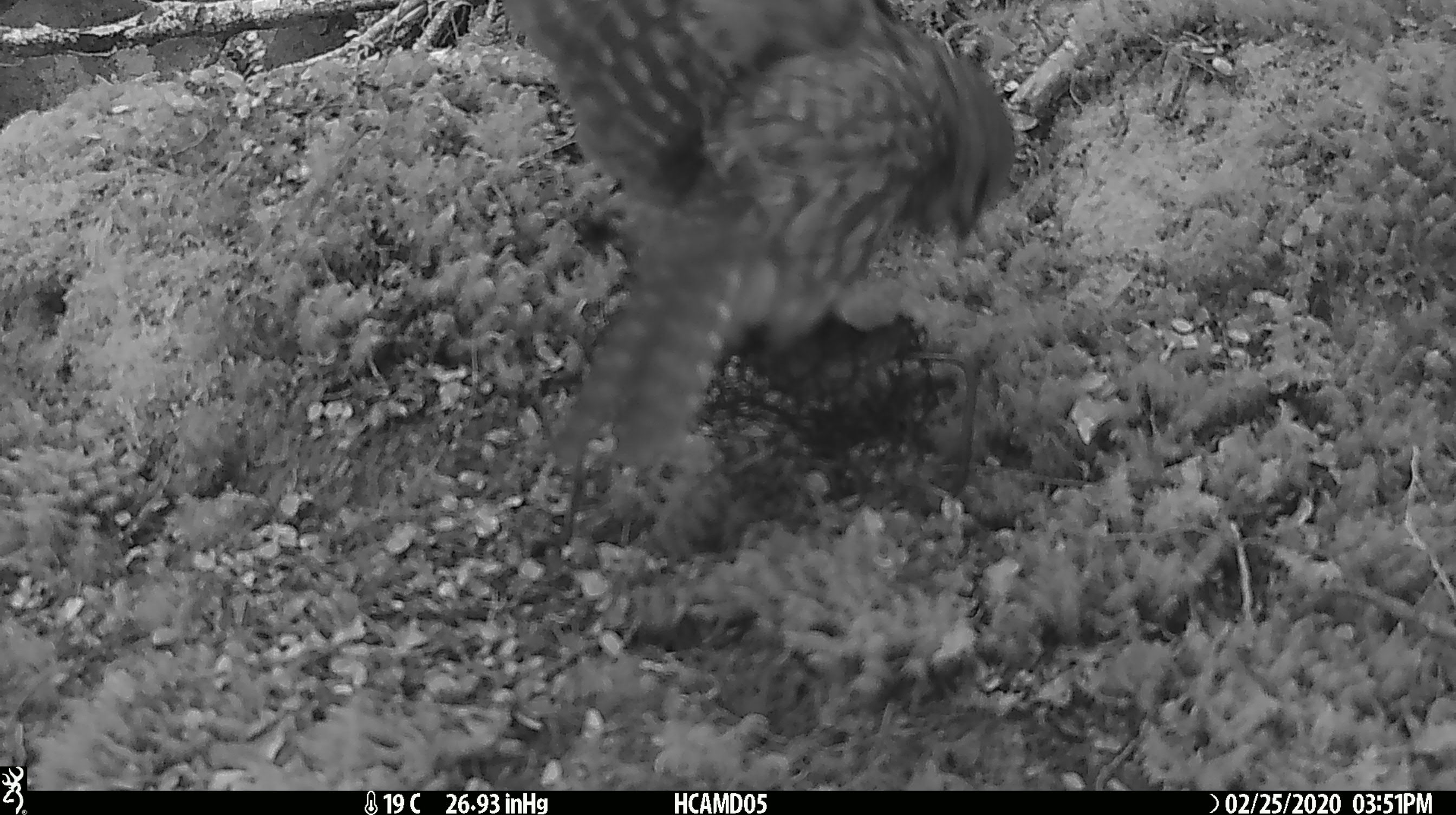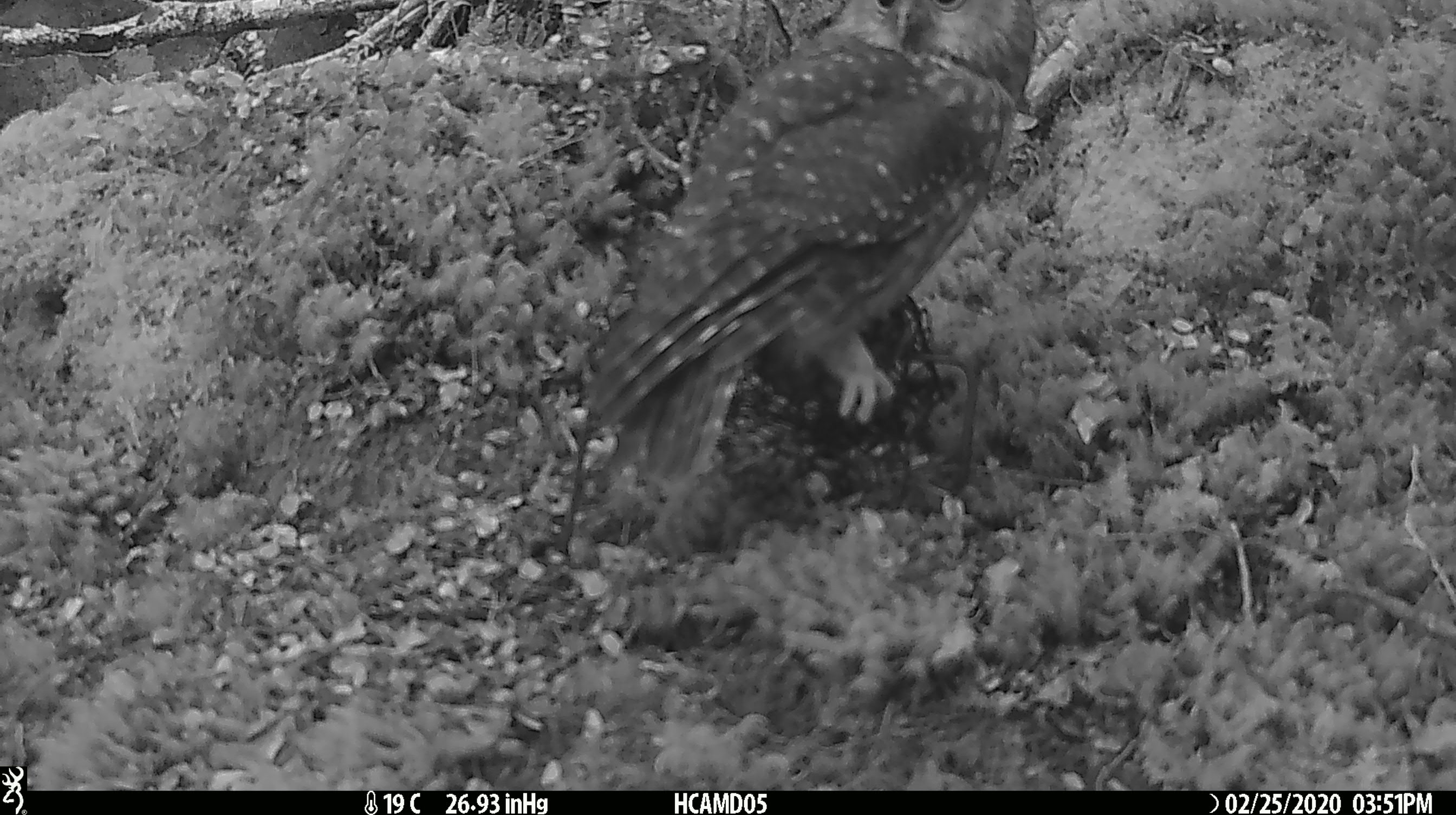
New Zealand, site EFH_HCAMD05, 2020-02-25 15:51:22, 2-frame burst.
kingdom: Animalia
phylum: Chordata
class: Aves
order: Strigiformes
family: Strigidae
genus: Ninox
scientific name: Ninox novaeseelandiae novaeseelandiae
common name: morepork